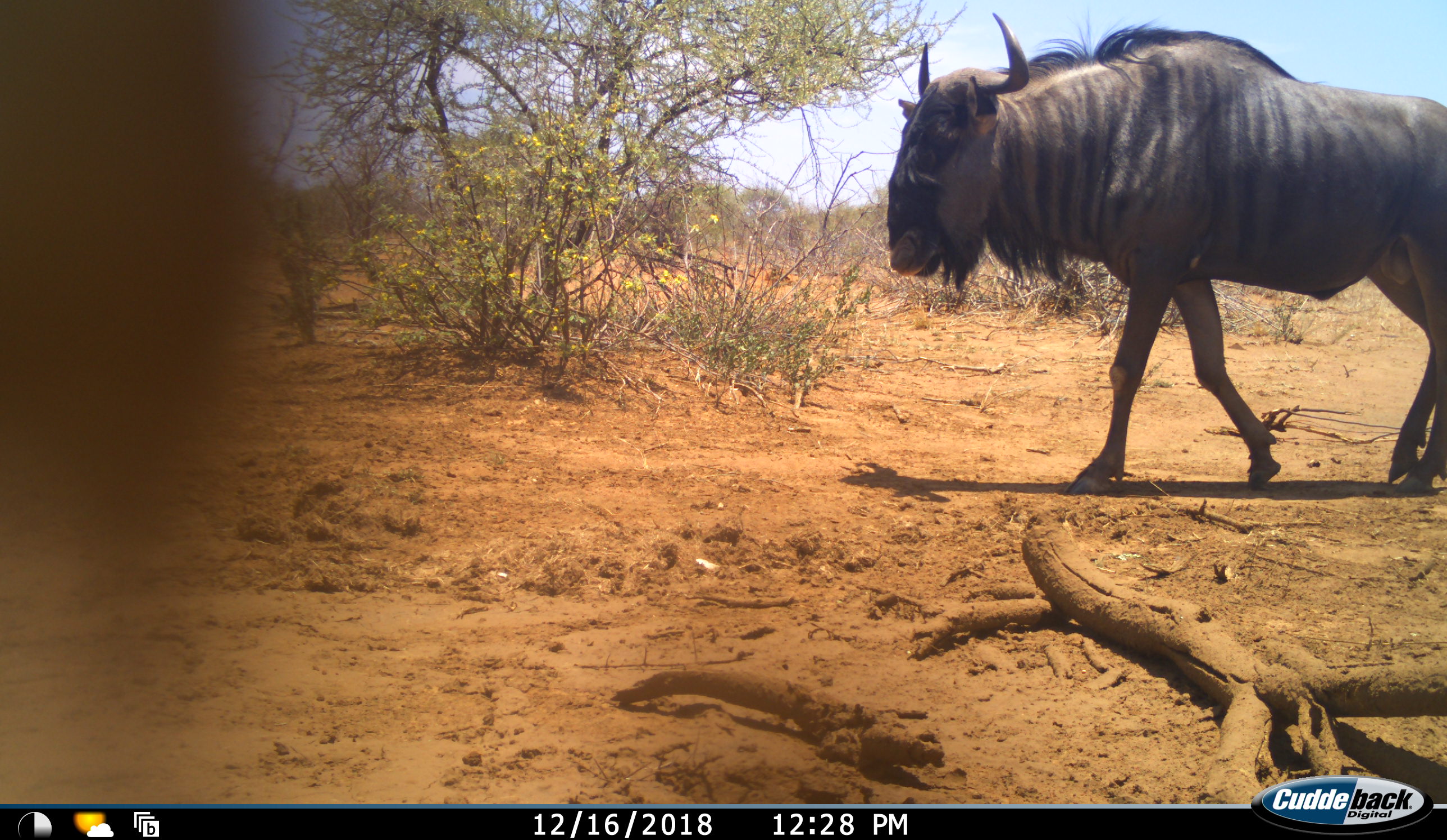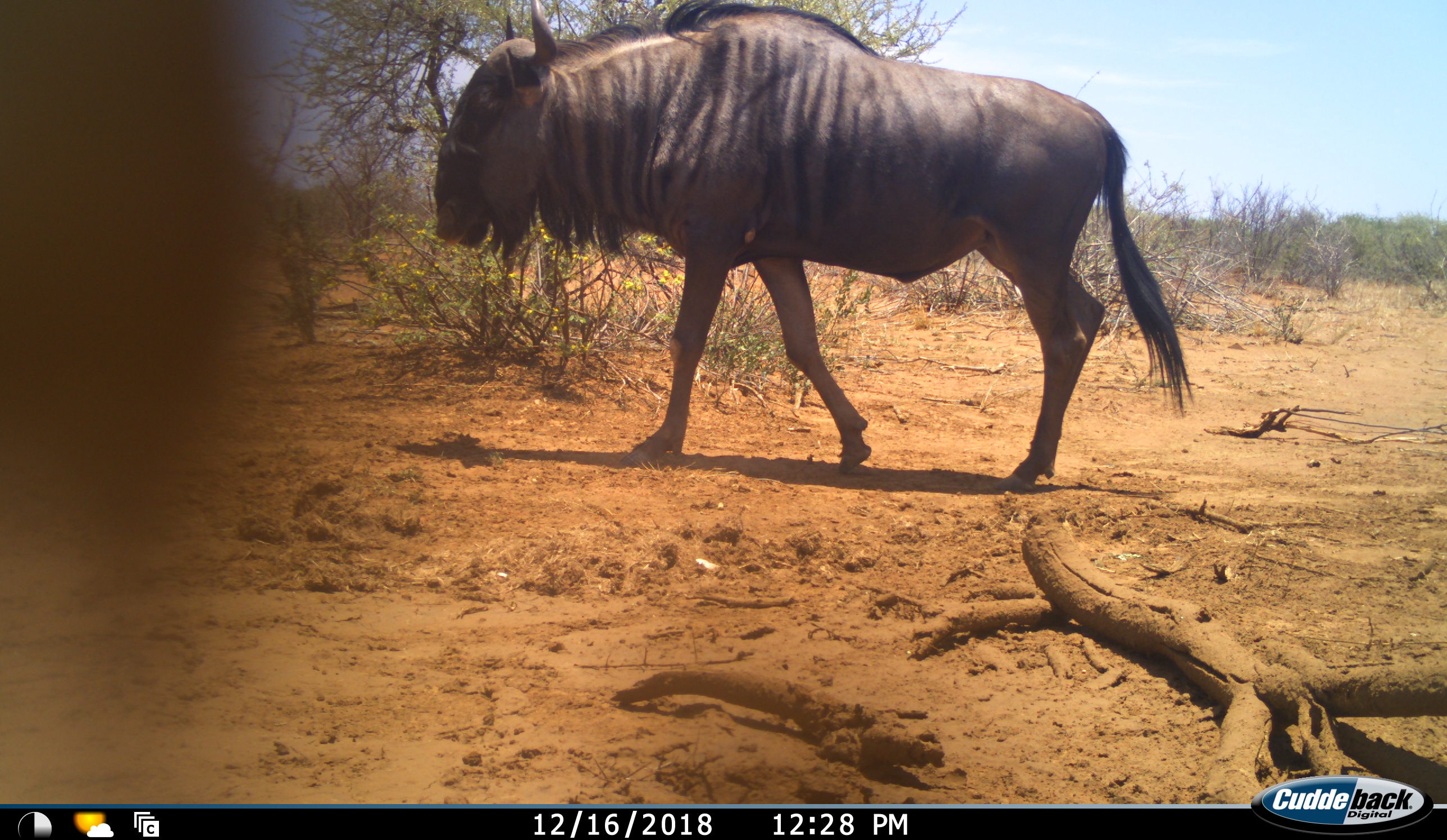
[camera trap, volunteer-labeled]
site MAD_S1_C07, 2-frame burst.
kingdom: Animalia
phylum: Chordata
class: Mammalia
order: Artiodactyla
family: Bovidae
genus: Connochaetes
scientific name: Connochaetes taurinus taurinus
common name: blue wildebeest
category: wildebeestblue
Wildebeestblue (blue wildebeest) (Connochaetes taurinus taurinus), count 1. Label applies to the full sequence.